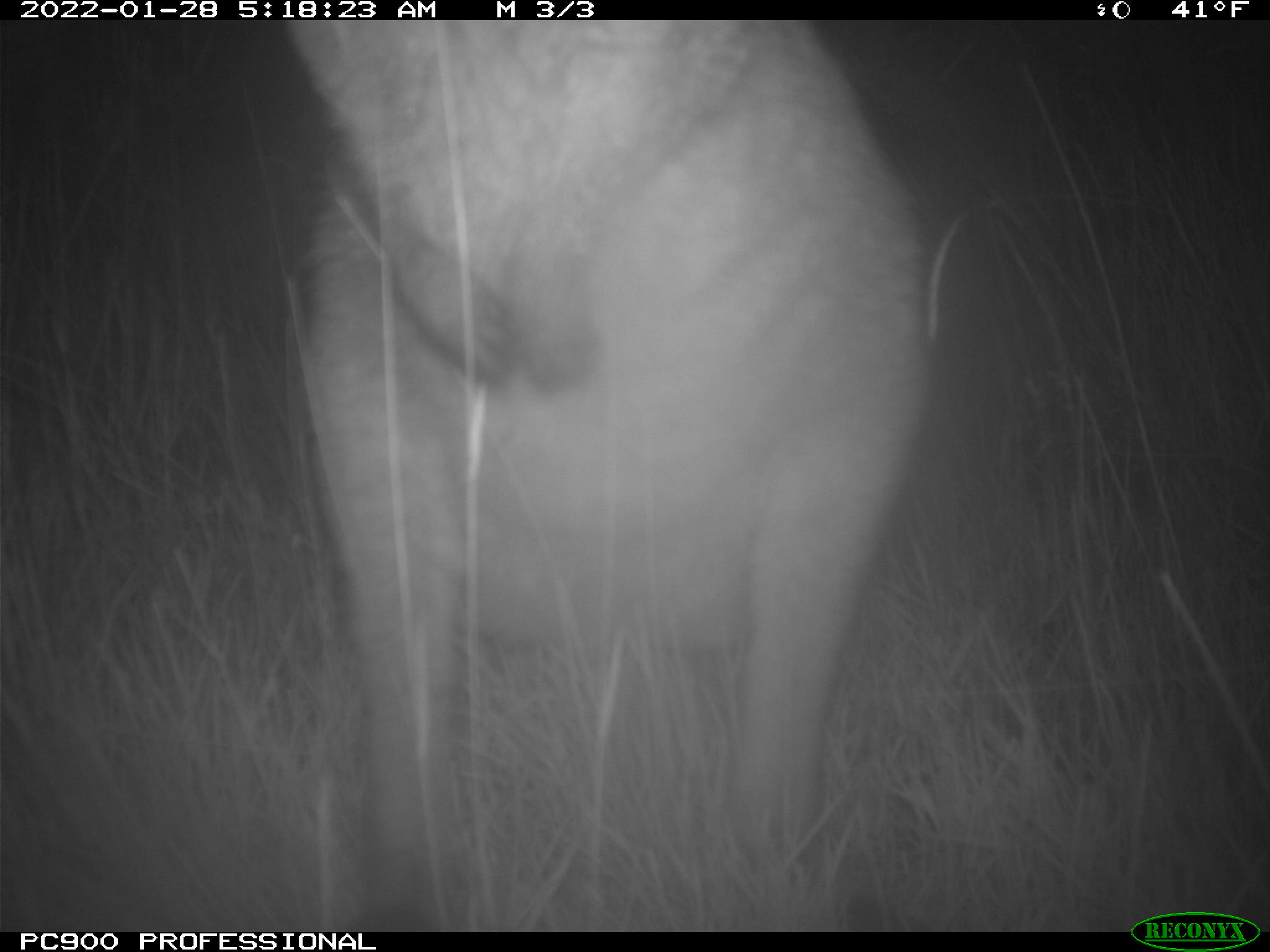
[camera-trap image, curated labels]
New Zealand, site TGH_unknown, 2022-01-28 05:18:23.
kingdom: Animalia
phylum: Chordata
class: Mammalia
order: Diprotodontia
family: Macropodidae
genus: Notamacropus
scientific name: Notamacropus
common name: wallaby